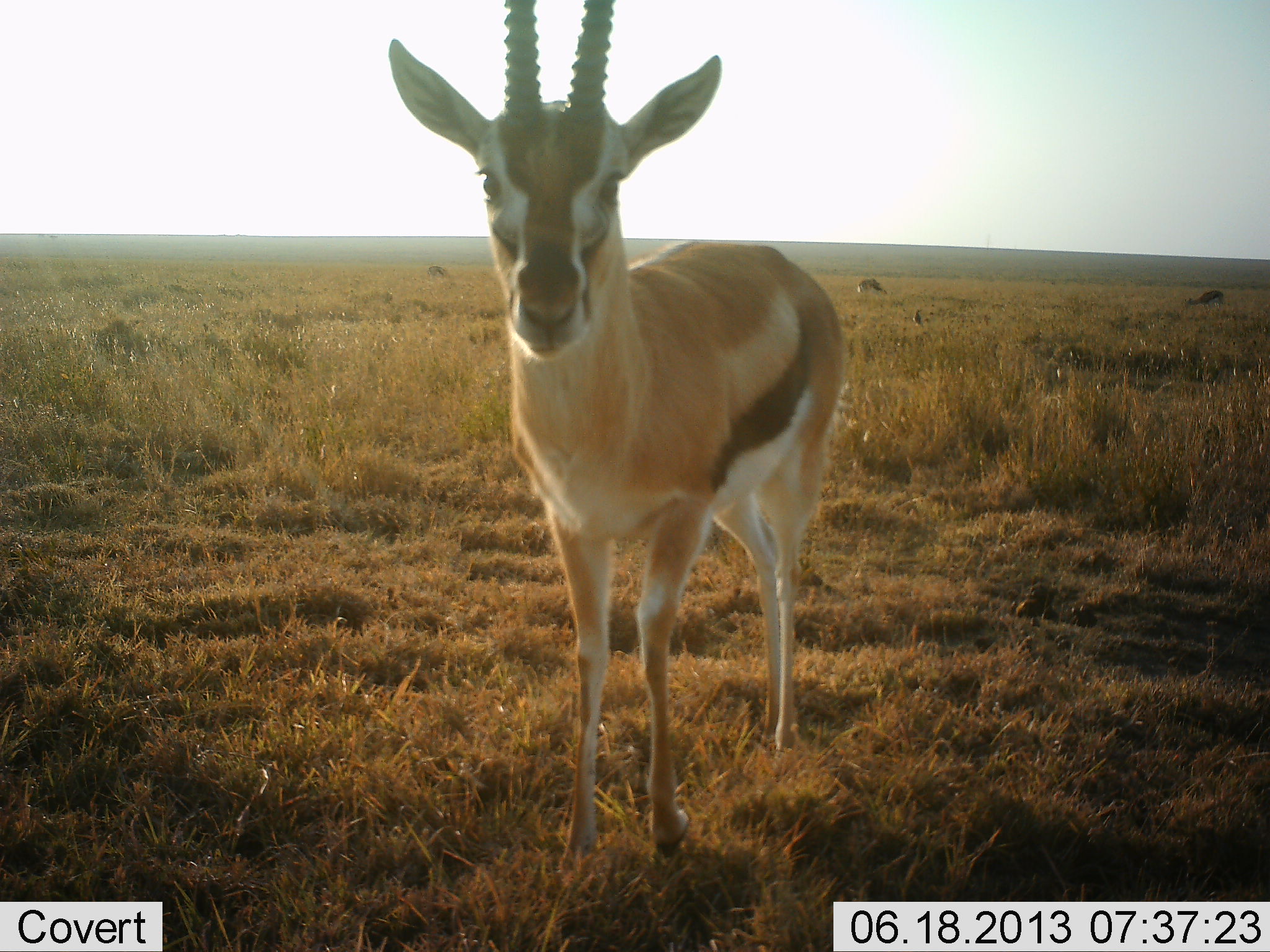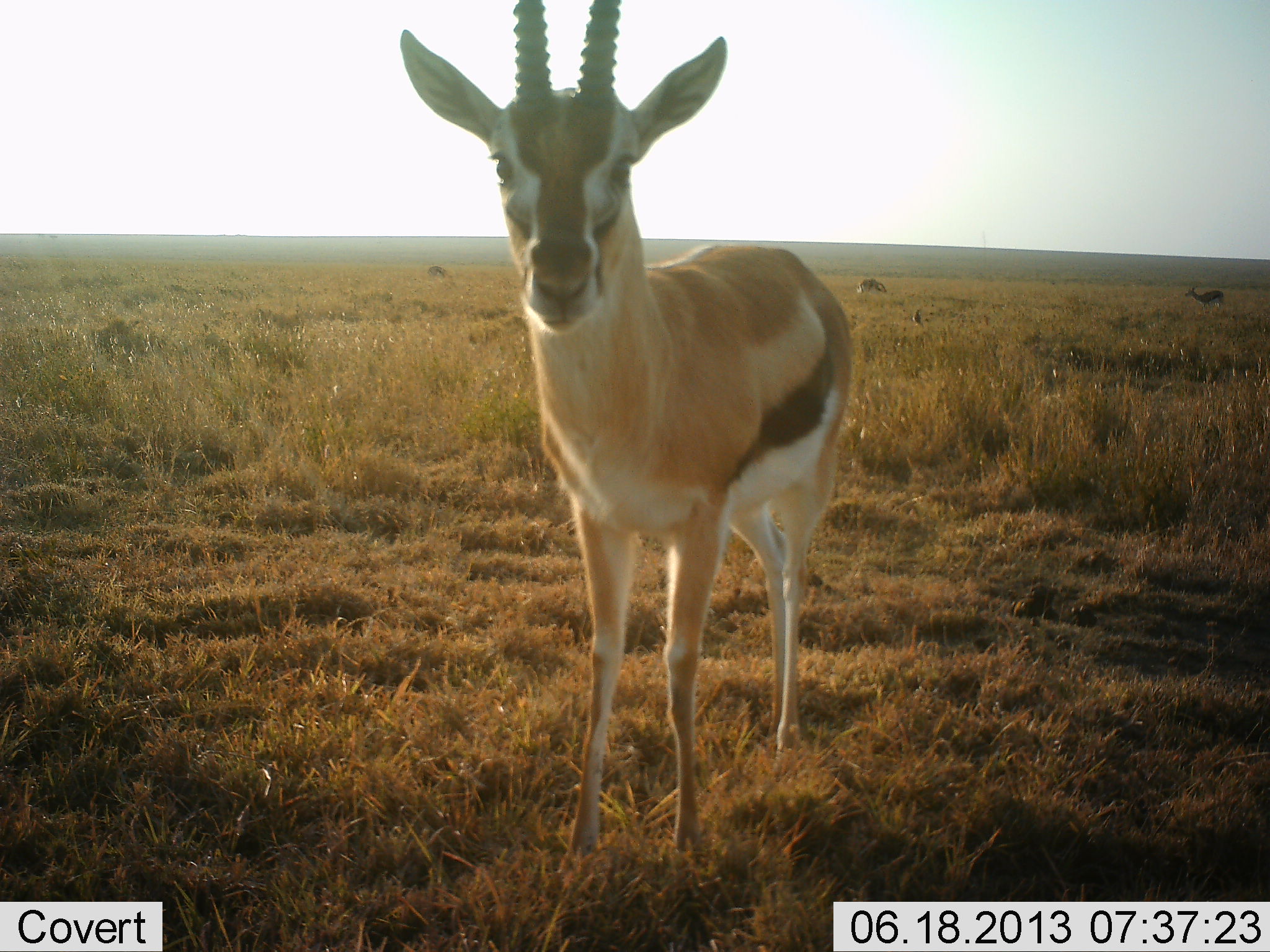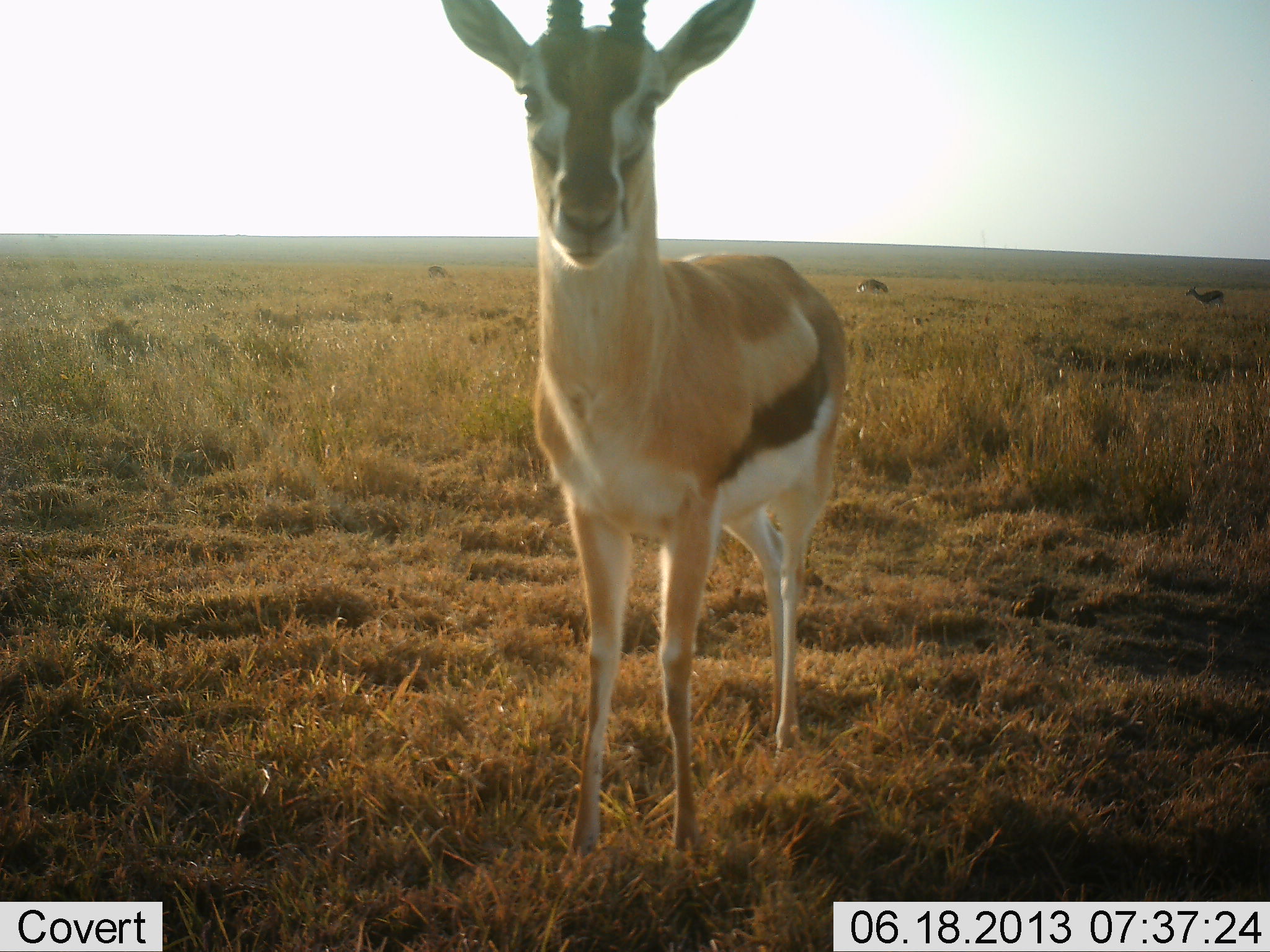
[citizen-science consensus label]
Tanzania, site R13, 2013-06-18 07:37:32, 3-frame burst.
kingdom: Animalia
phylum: Chordata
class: Mammalia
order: Artiodactyla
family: Bovidae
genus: Eudorcas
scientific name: Eudorcas thomsonii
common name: thomson's gazelle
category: gazellethomsons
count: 3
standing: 100%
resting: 0%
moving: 10%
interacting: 0%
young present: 0%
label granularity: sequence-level